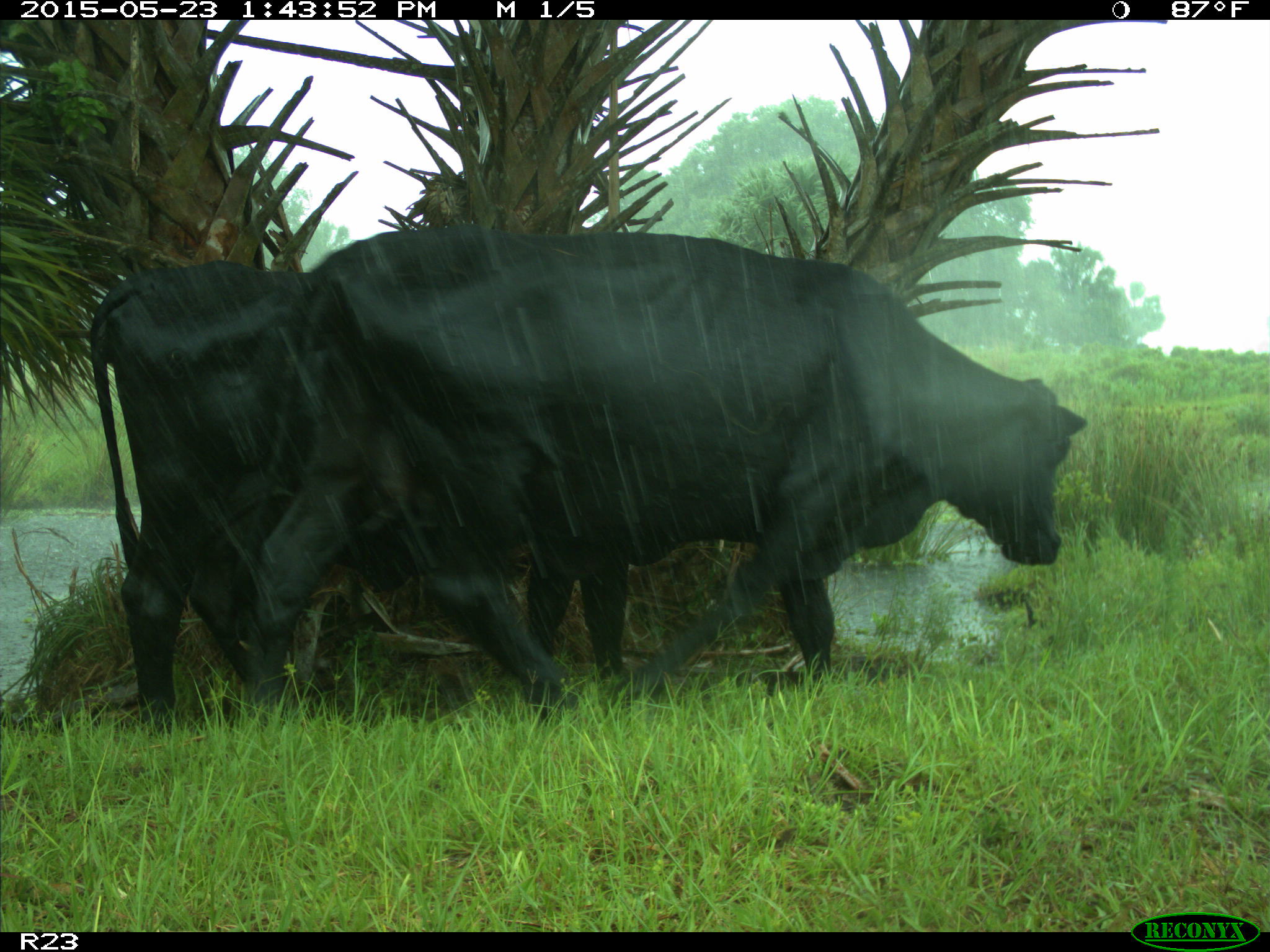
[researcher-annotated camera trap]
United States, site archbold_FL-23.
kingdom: Animalia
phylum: Chordata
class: Mammalia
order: Artiodactyla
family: Bovidae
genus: Bos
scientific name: Bos taurus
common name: domestic cow